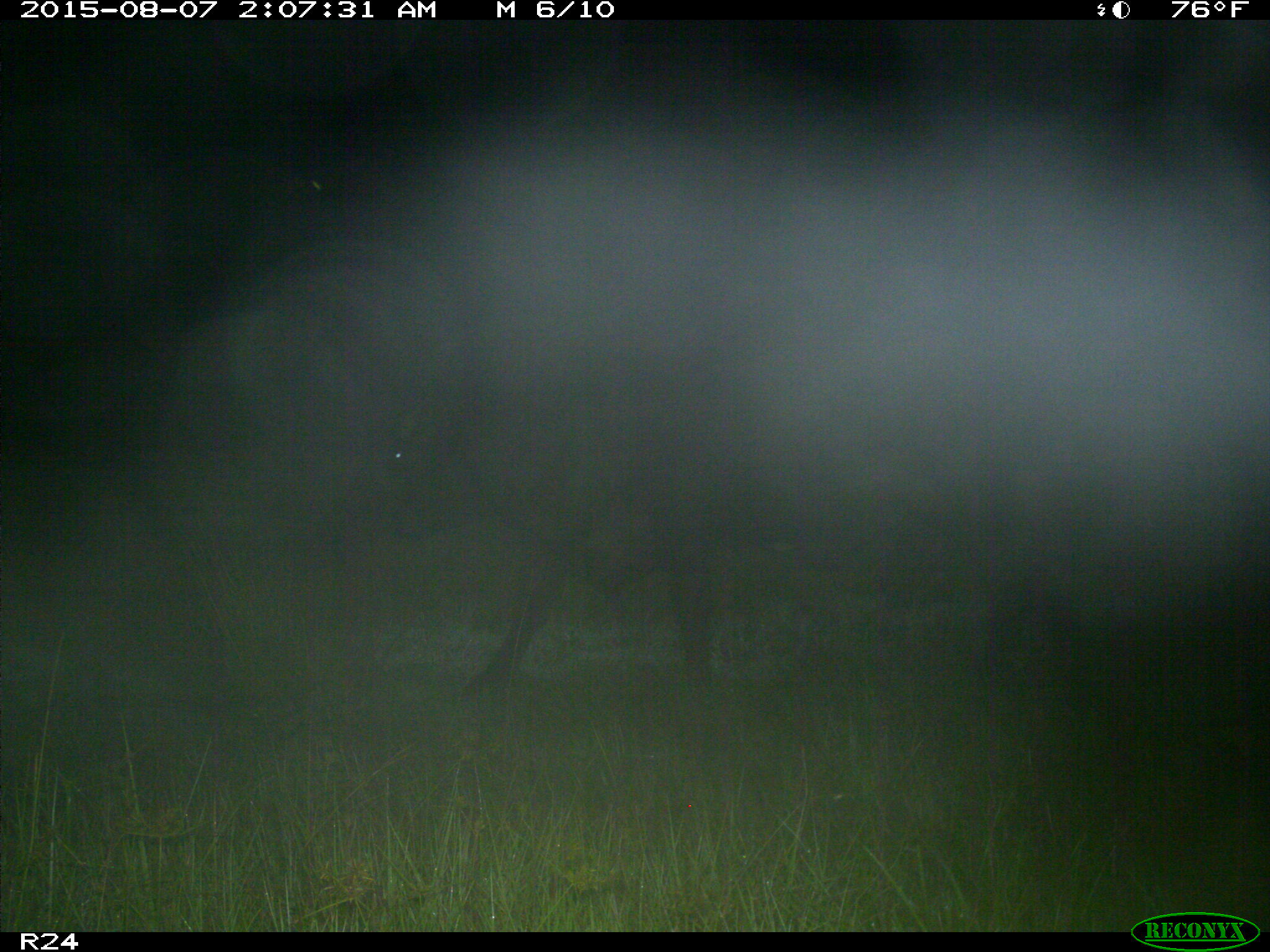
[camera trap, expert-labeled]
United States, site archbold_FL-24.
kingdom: Animalia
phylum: Chordata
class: Mammalia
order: Artiodactyla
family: Bovidae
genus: Bos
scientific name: Bos taurus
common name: domestic cow